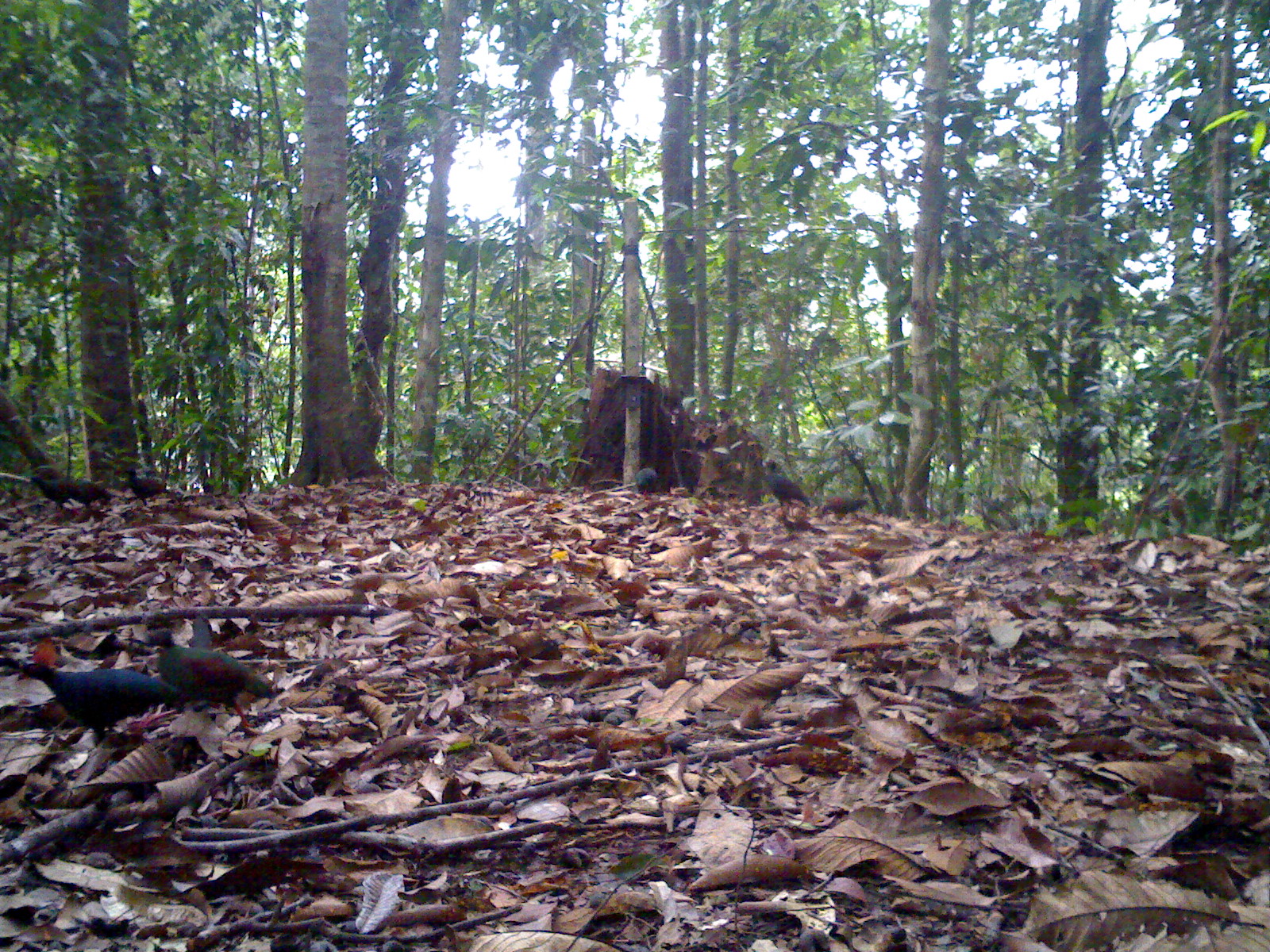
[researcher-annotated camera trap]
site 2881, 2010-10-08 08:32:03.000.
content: unidentified animal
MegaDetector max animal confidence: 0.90